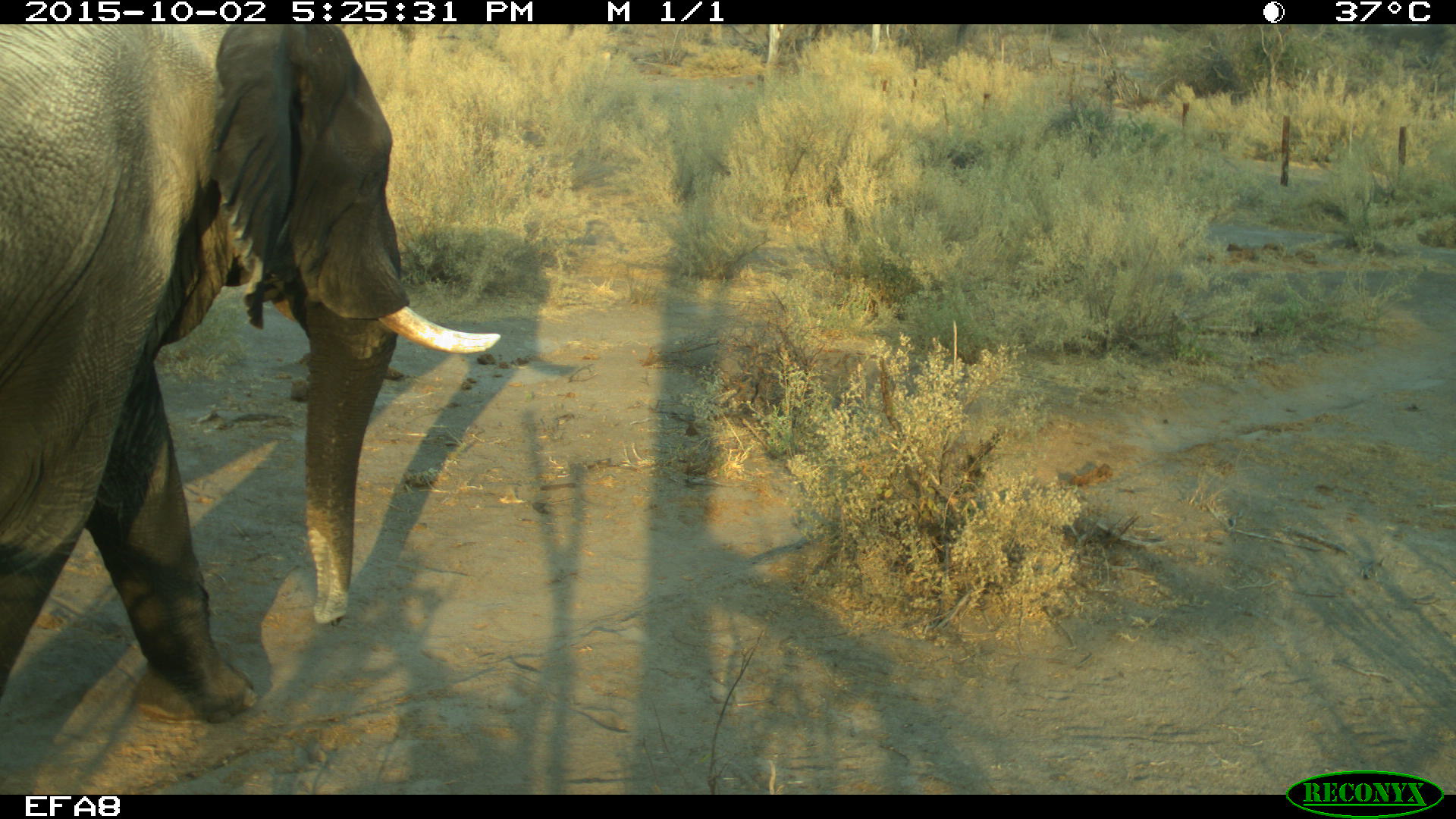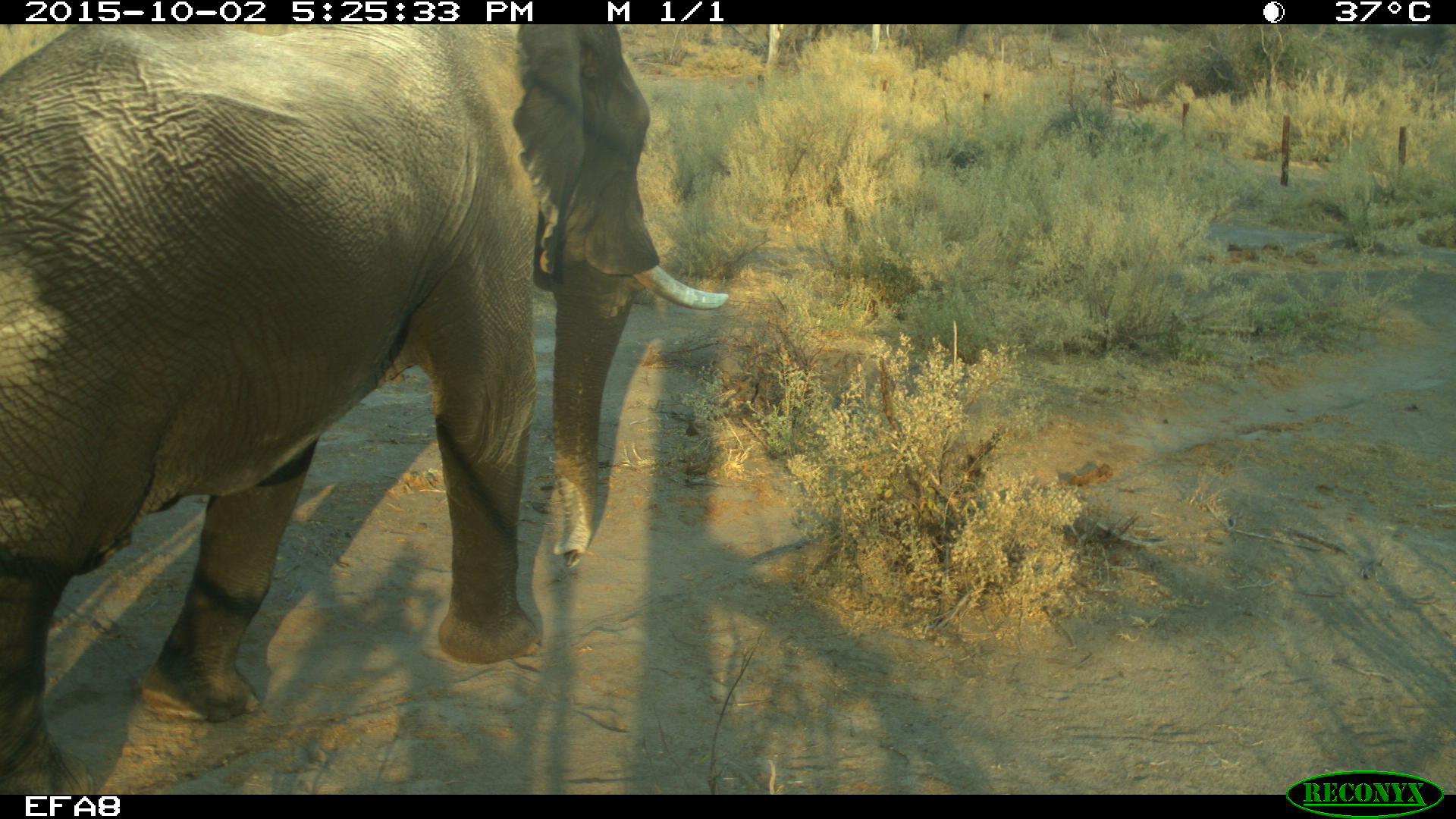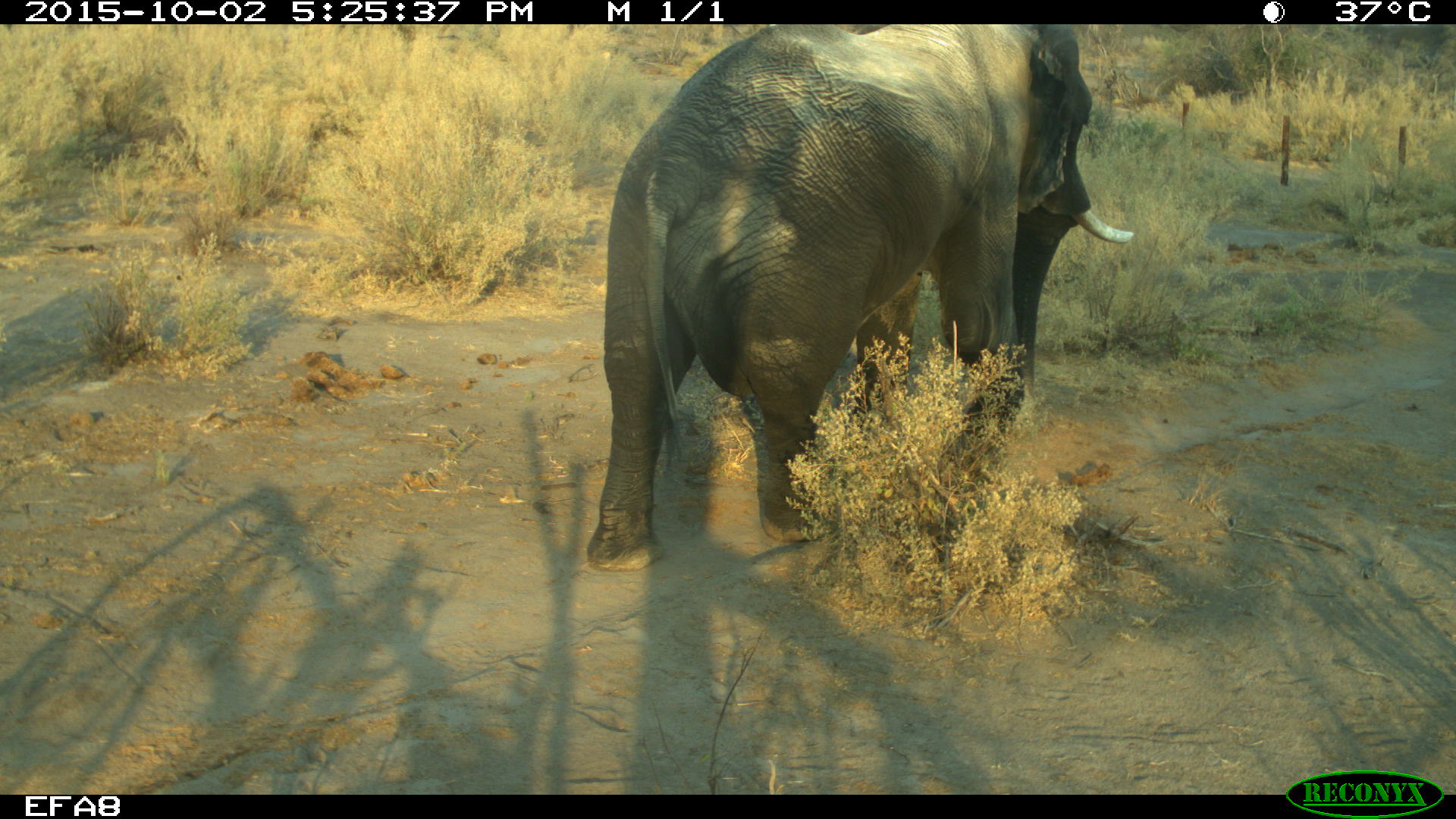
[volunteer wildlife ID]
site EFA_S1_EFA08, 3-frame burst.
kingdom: Animalia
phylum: Chordata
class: Mammalia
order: Proboscidea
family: Elephantidae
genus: Loxodonta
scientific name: Loxodonta africana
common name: african bush elephant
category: elephant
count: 1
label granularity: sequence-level